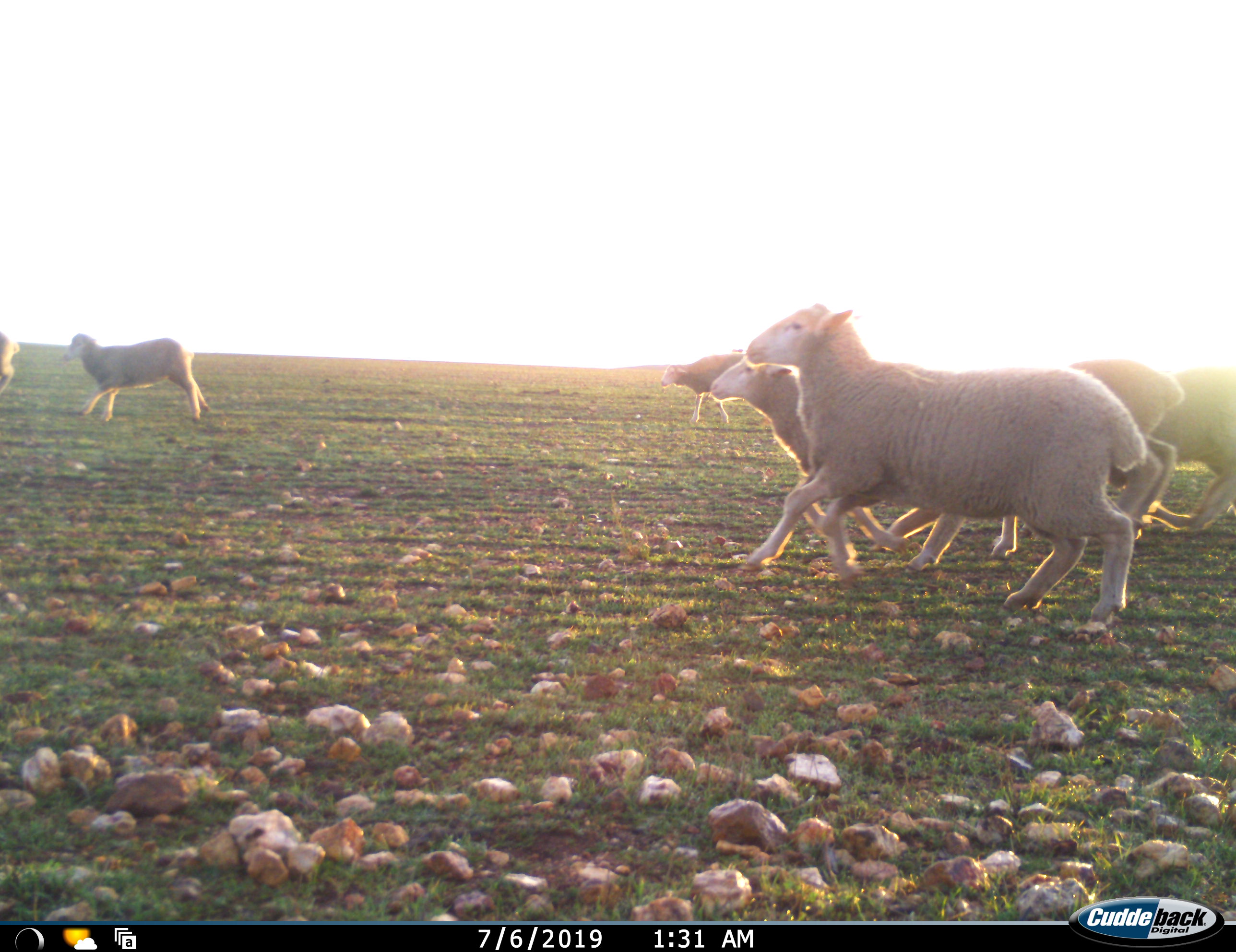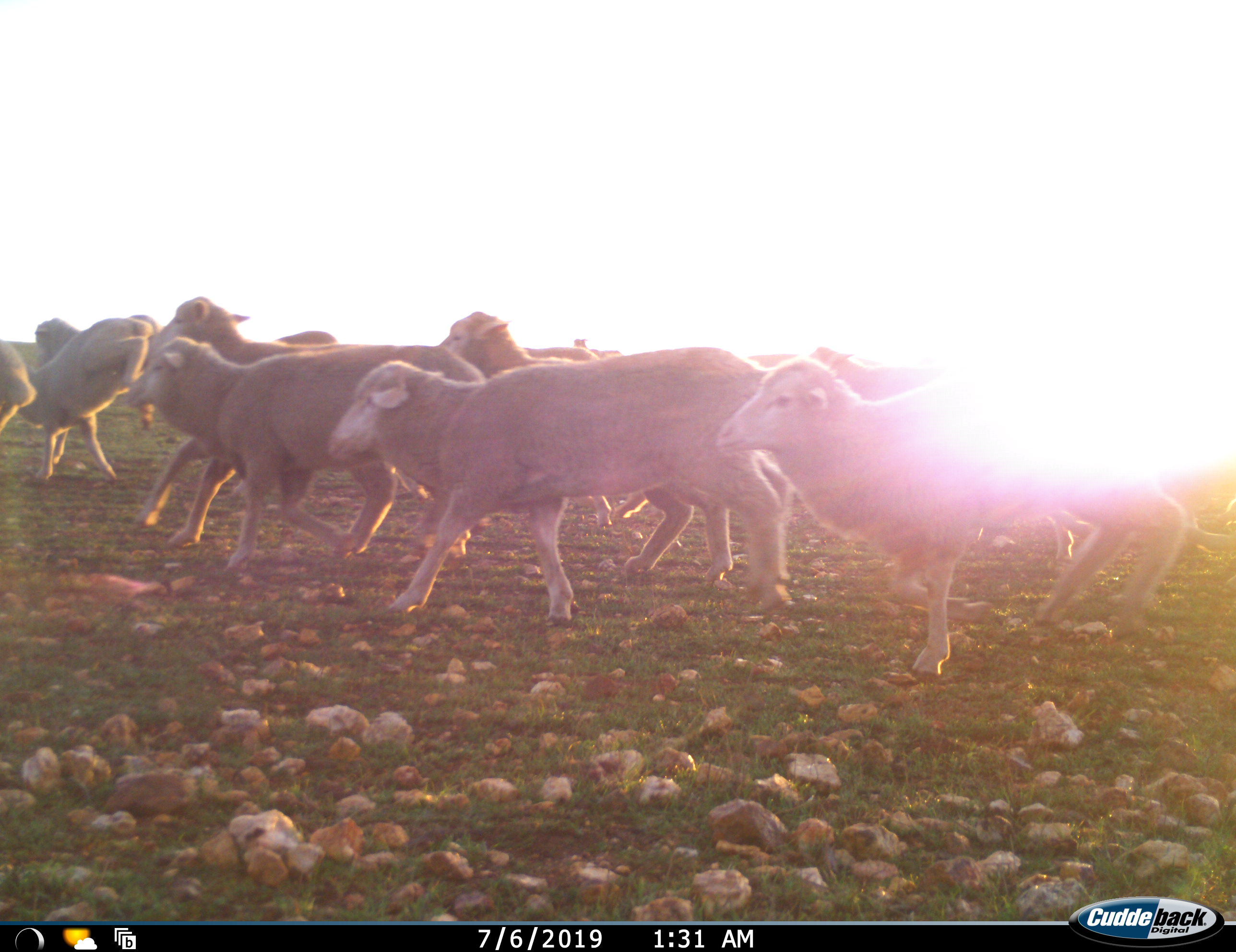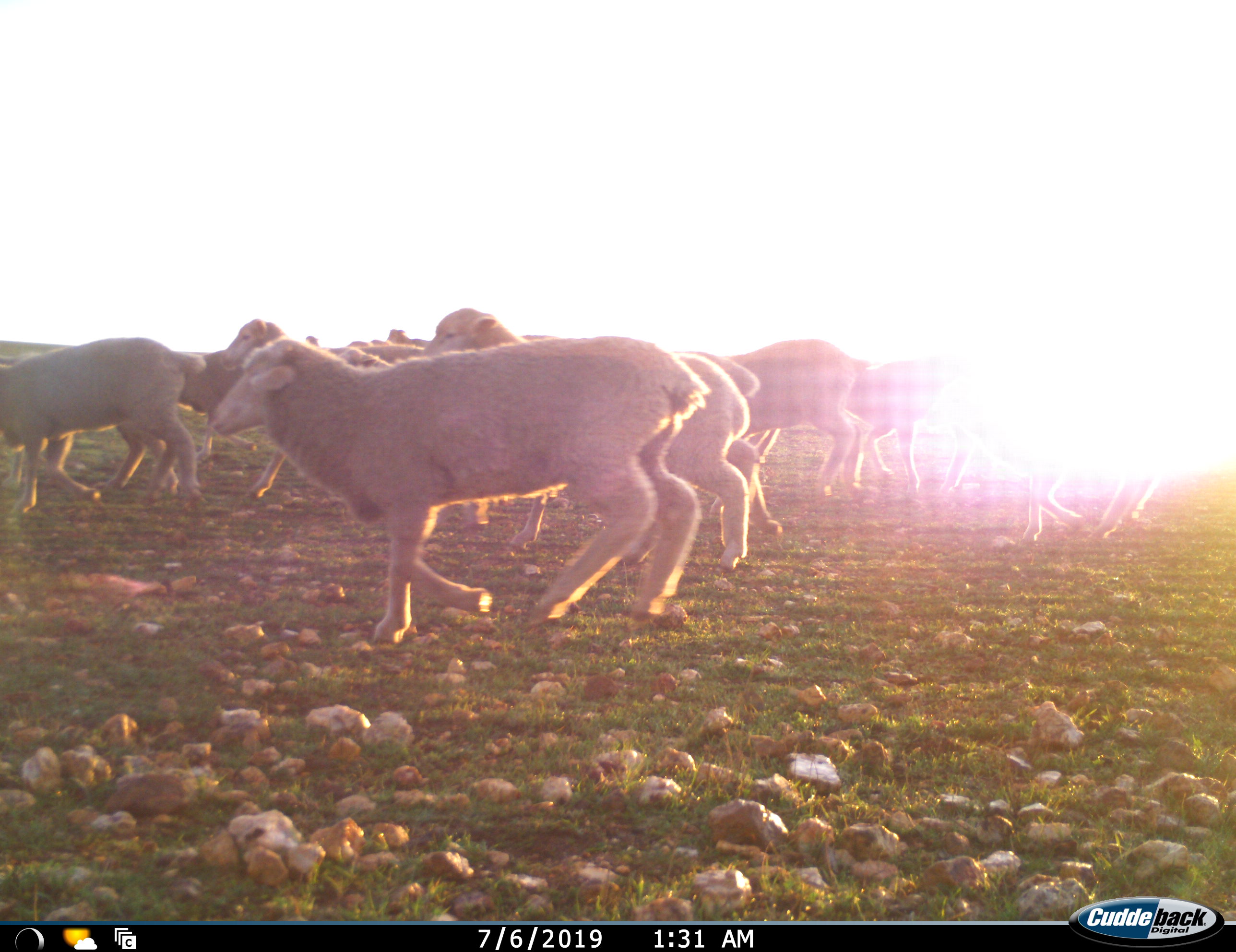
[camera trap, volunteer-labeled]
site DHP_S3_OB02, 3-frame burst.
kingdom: Animalia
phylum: Chordata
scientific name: Vertebrata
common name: domestic animal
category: domesticanimal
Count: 11-50.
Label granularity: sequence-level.